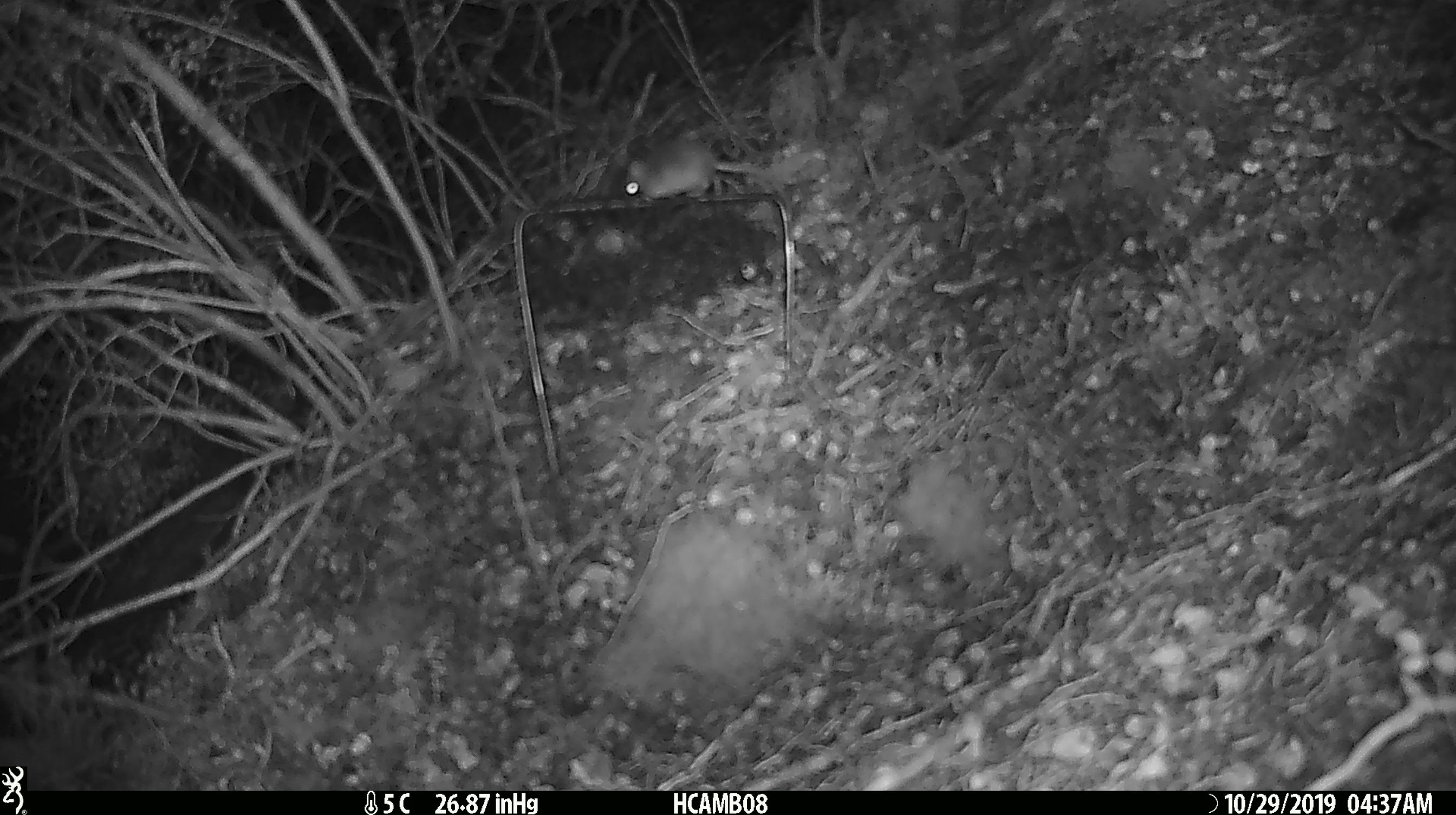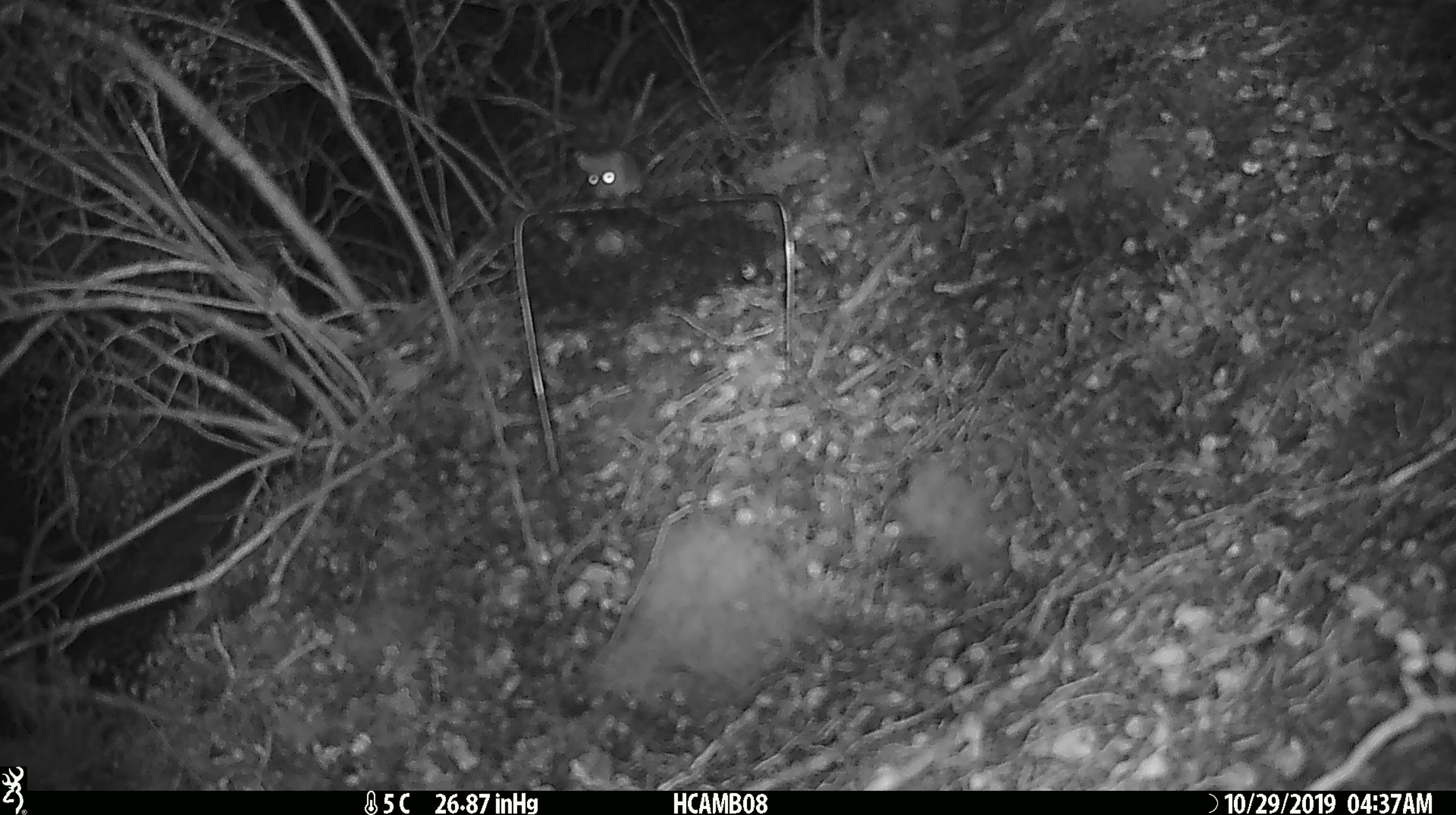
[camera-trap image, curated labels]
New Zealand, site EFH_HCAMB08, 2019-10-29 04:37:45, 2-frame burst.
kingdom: Animalia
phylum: Chordata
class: Mammalia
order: Rodentia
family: Muridae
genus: Mus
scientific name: Mus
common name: mouse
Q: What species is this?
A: Mouse (Mus).